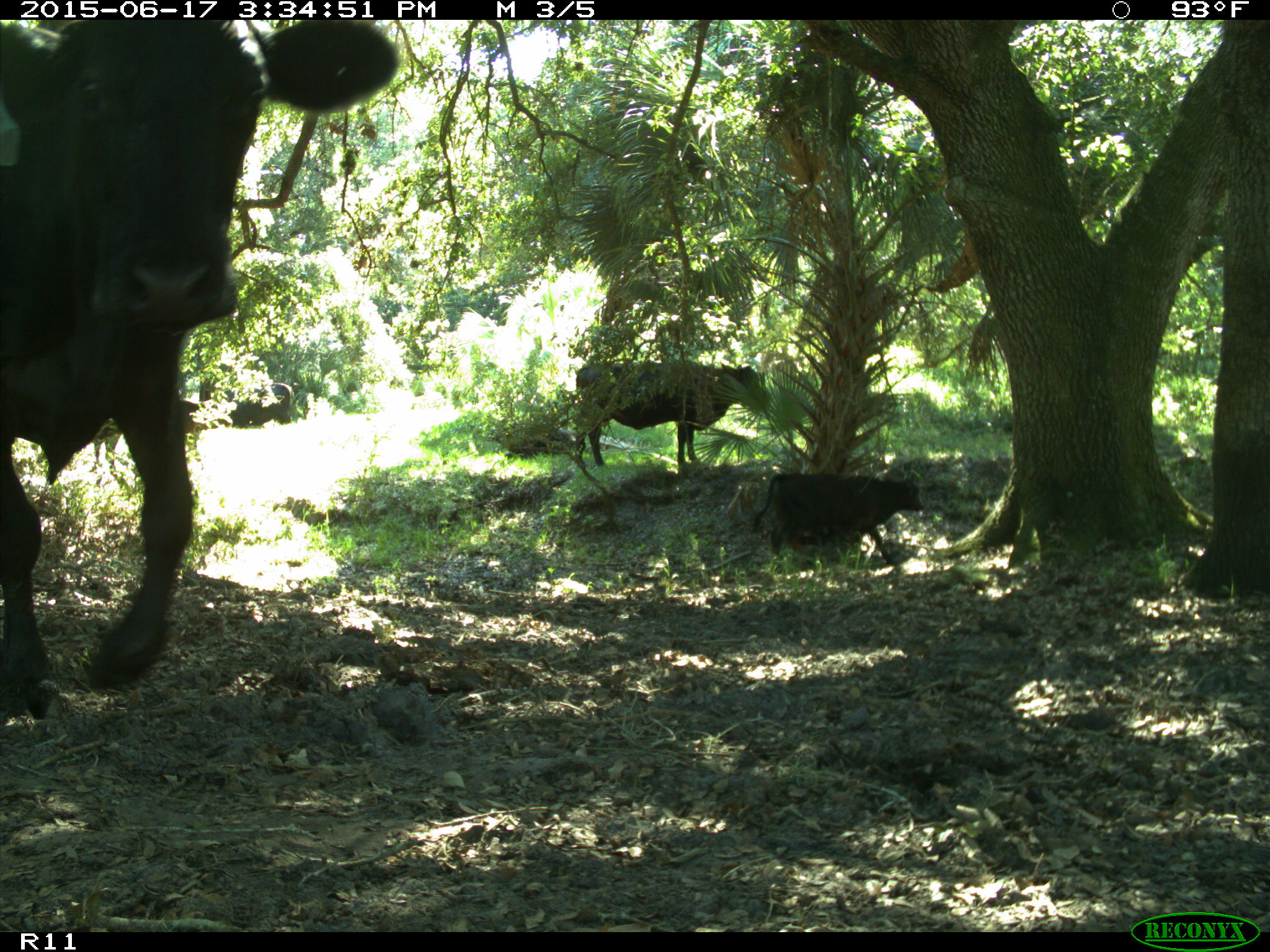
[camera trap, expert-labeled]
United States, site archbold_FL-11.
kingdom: Animalia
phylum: Chordata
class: Mammalia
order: Artiodactyla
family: Bovidae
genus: Bos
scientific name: Bos taurus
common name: domestic cow